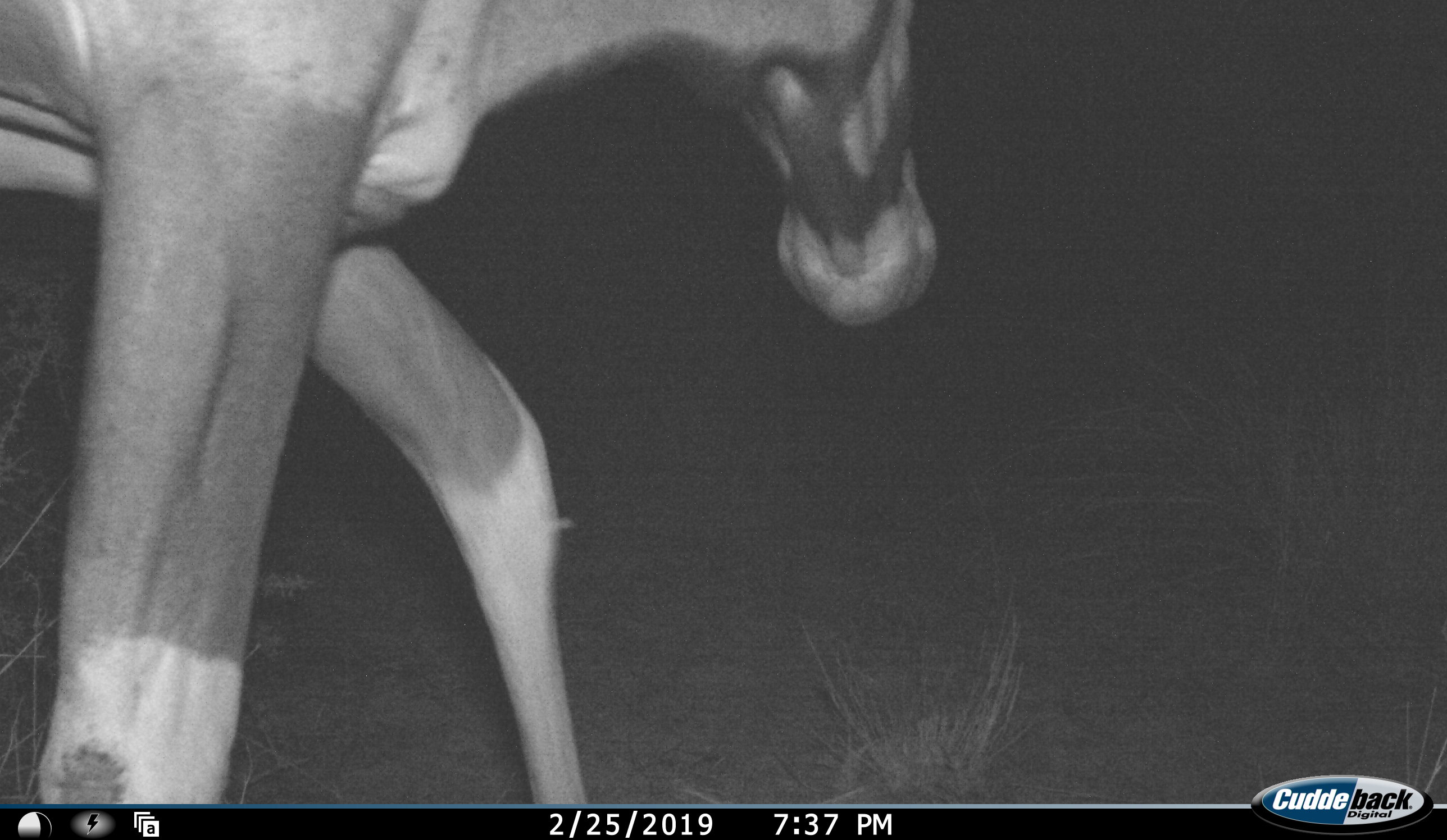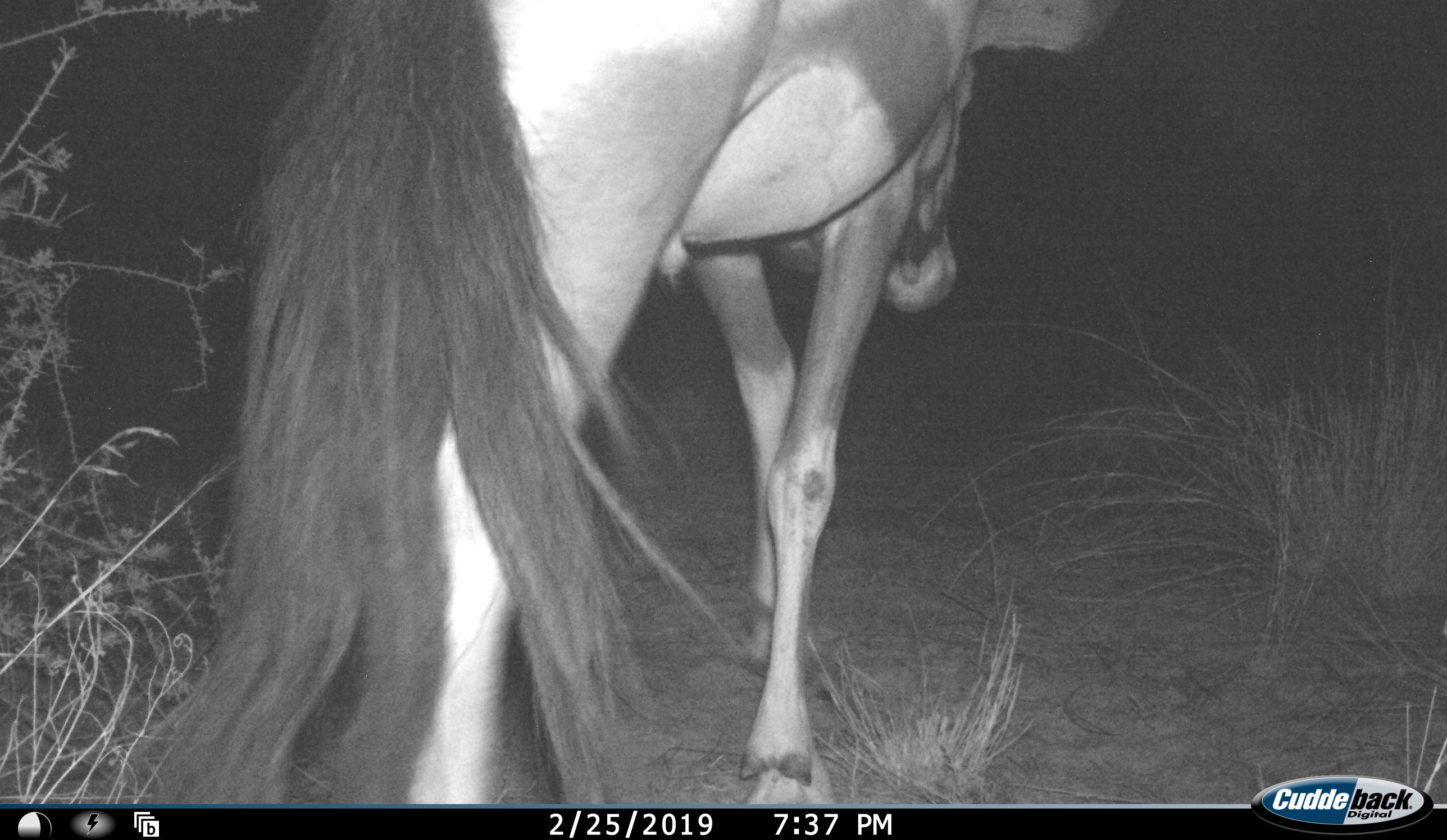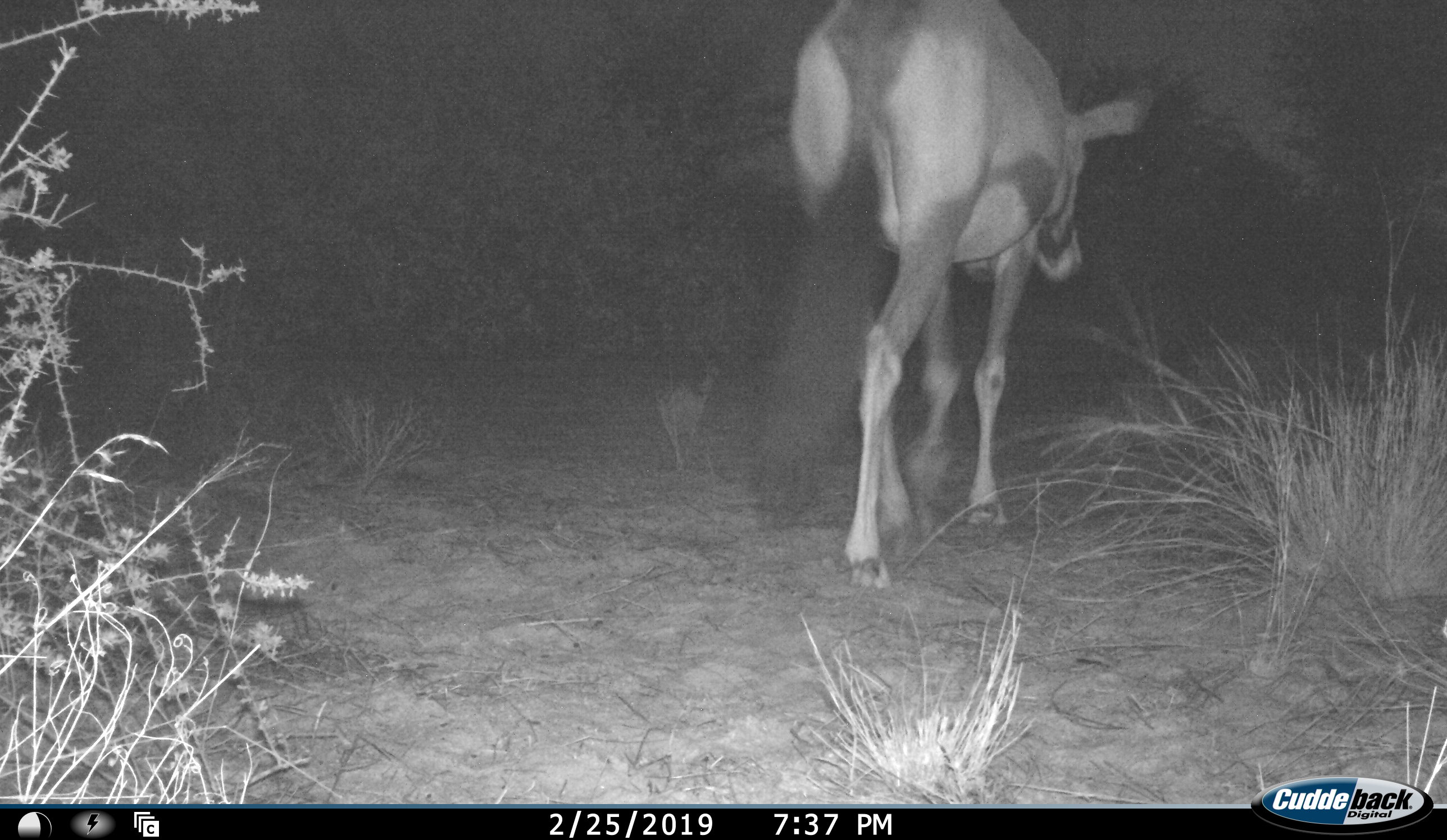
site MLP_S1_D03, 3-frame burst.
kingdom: Animalia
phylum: Chordata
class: Mammalia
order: Artiodactyla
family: Bovidae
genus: Oryx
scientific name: Oryx gazella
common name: gemsbok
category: oryx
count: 1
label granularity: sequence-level